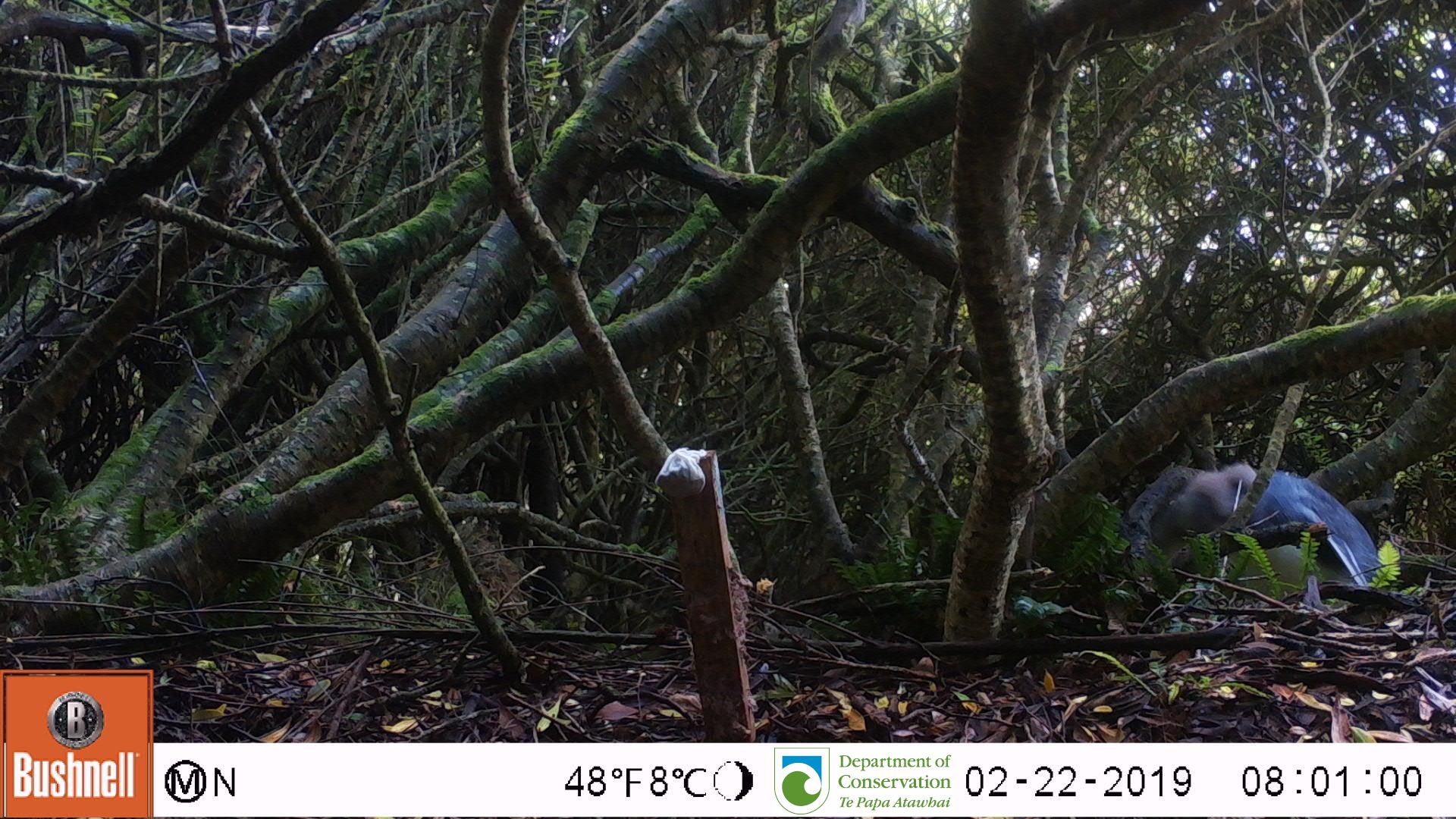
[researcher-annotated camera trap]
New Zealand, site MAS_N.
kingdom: Animalia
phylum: Chordata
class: Aves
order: Sphenisciformes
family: Spheniscidae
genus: Megadyptes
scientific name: Megadyptes antipodes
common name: yellow-eyed penguin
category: yellow eyed penguin